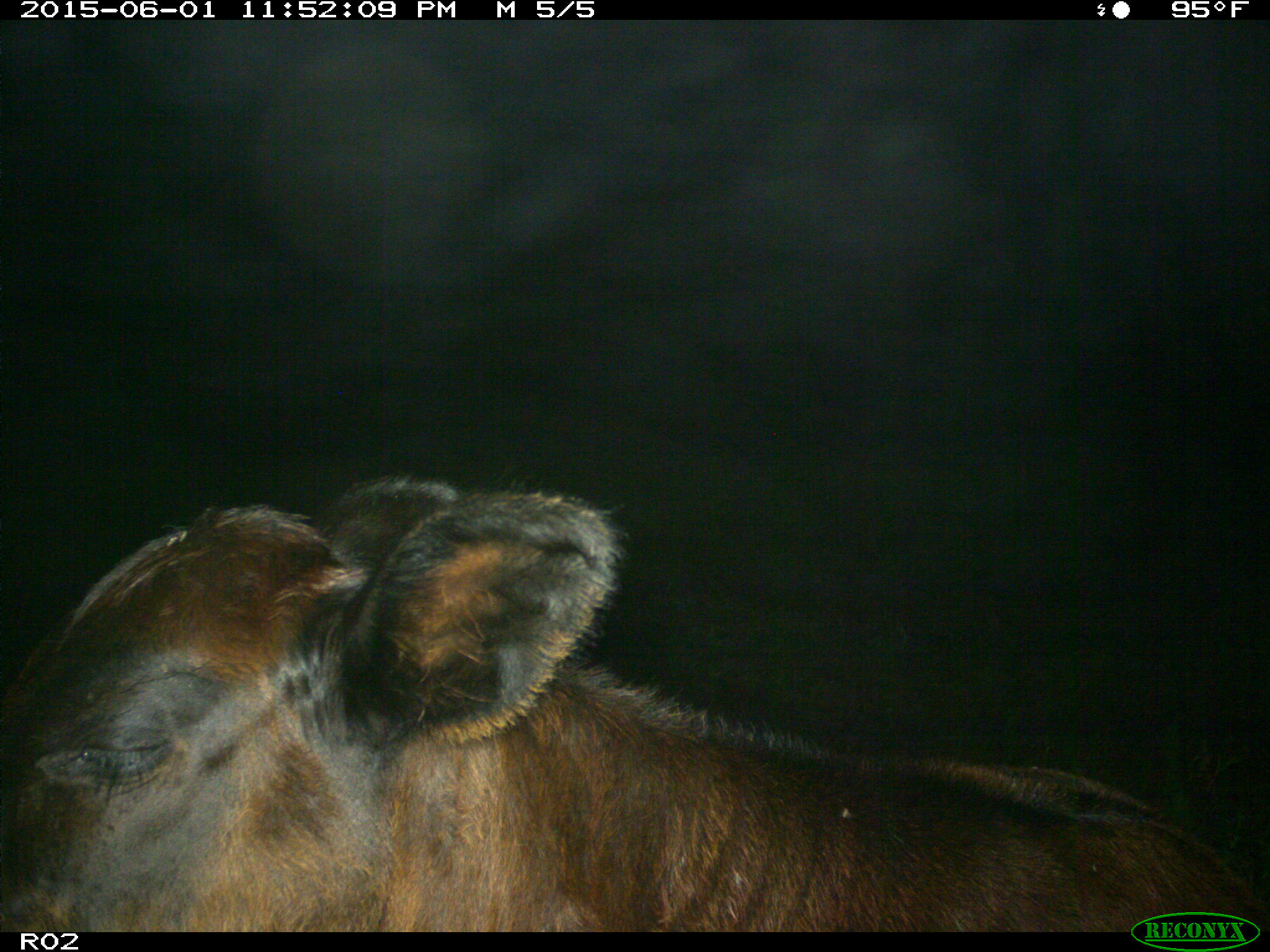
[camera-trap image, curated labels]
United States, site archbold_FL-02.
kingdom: Animalia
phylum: Chordata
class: Mammalia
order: Artiodactyla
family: Bovidae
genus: Bos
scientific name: Bos taurus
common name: domestic cow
Bos taurus (domestic cow).